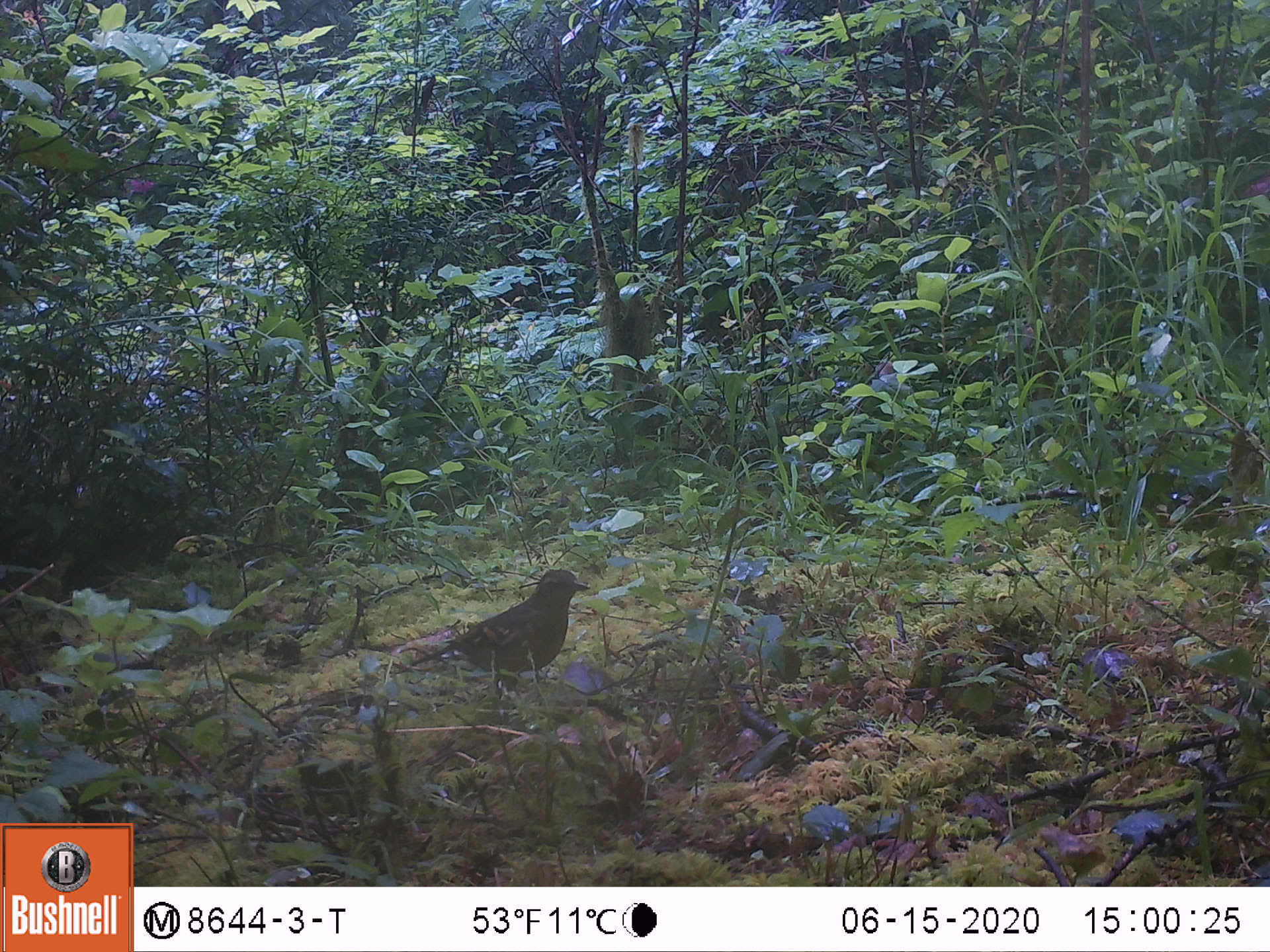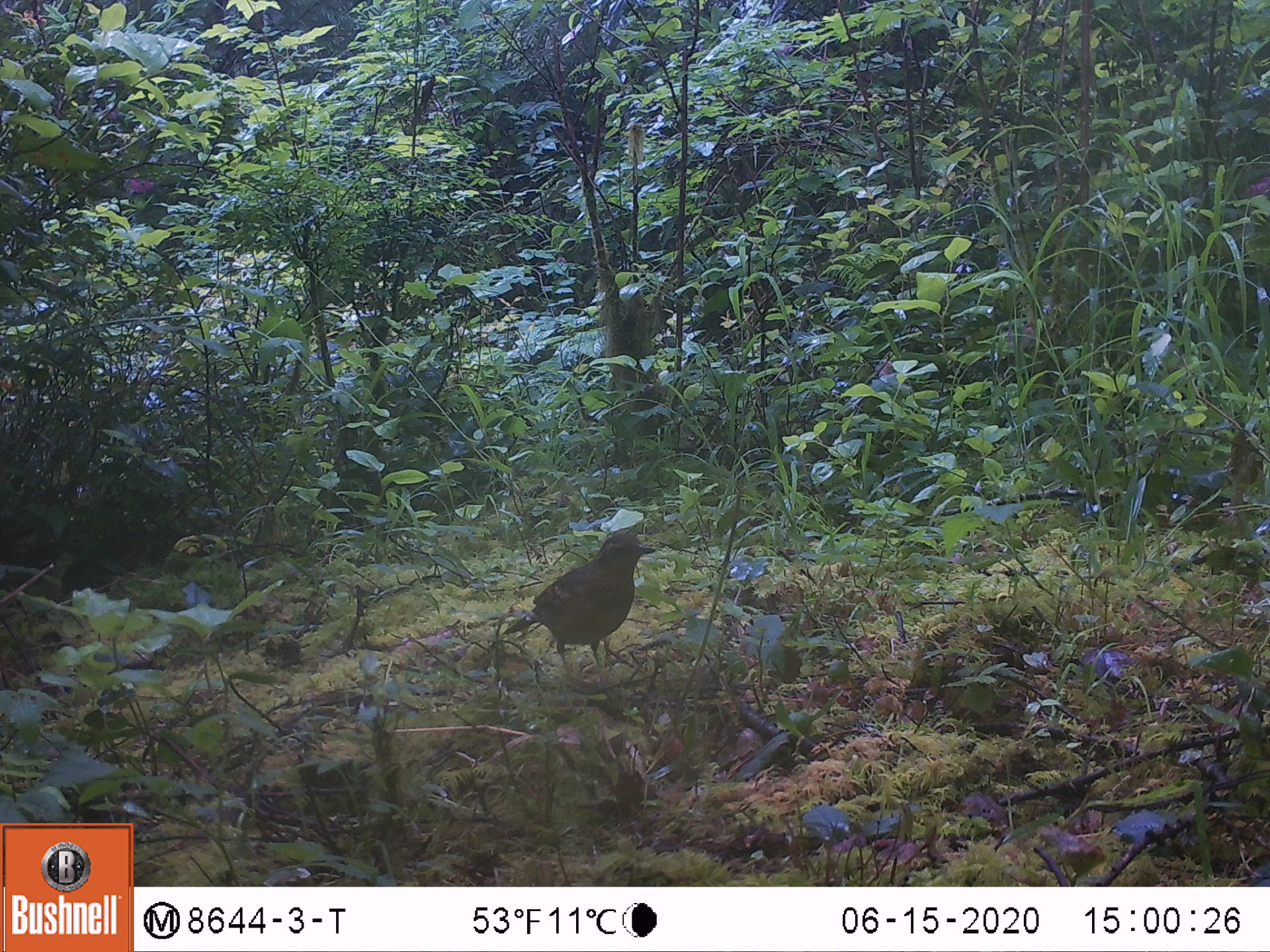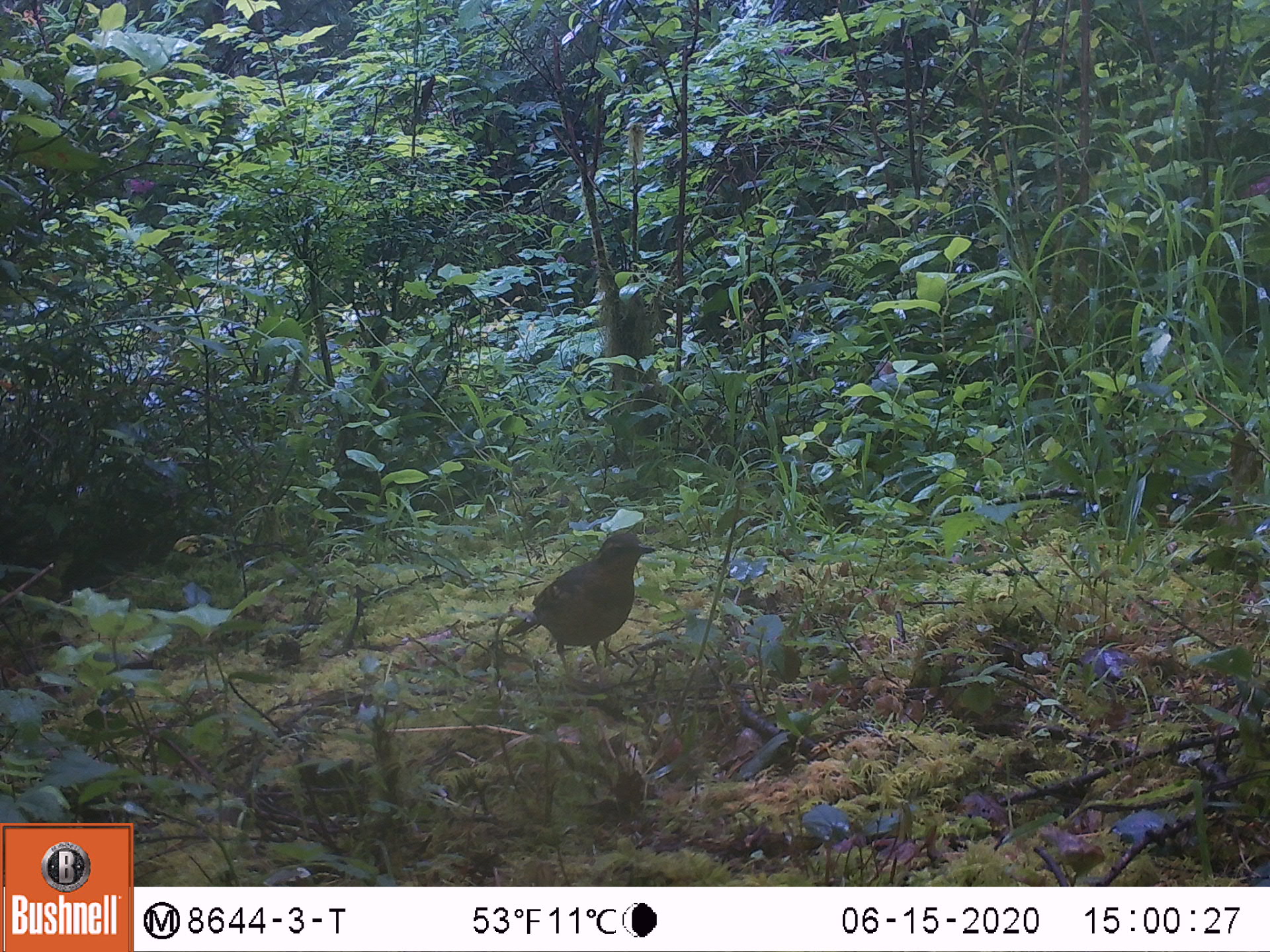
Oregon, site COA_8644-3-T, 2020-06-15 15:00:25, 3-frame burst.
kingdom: Animalia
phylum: Chordata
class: Aves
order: Passeriformes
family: Turdidae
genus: Ixoreus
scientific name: Ixoreus naevius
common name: varied thrush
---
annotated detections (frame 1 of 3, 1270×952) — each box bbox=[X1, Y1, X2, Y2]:
varied thrush: bbox=[422, 566, 588, 682]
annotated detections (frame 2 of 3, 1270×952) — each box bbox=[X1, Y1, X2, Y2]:
varied thrush: bbox=[504, 534, 656, 654]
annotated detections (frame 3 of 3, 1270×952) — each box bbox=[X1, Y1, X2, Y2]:
varied thrush: bbox=[504, 526, 656, 682]